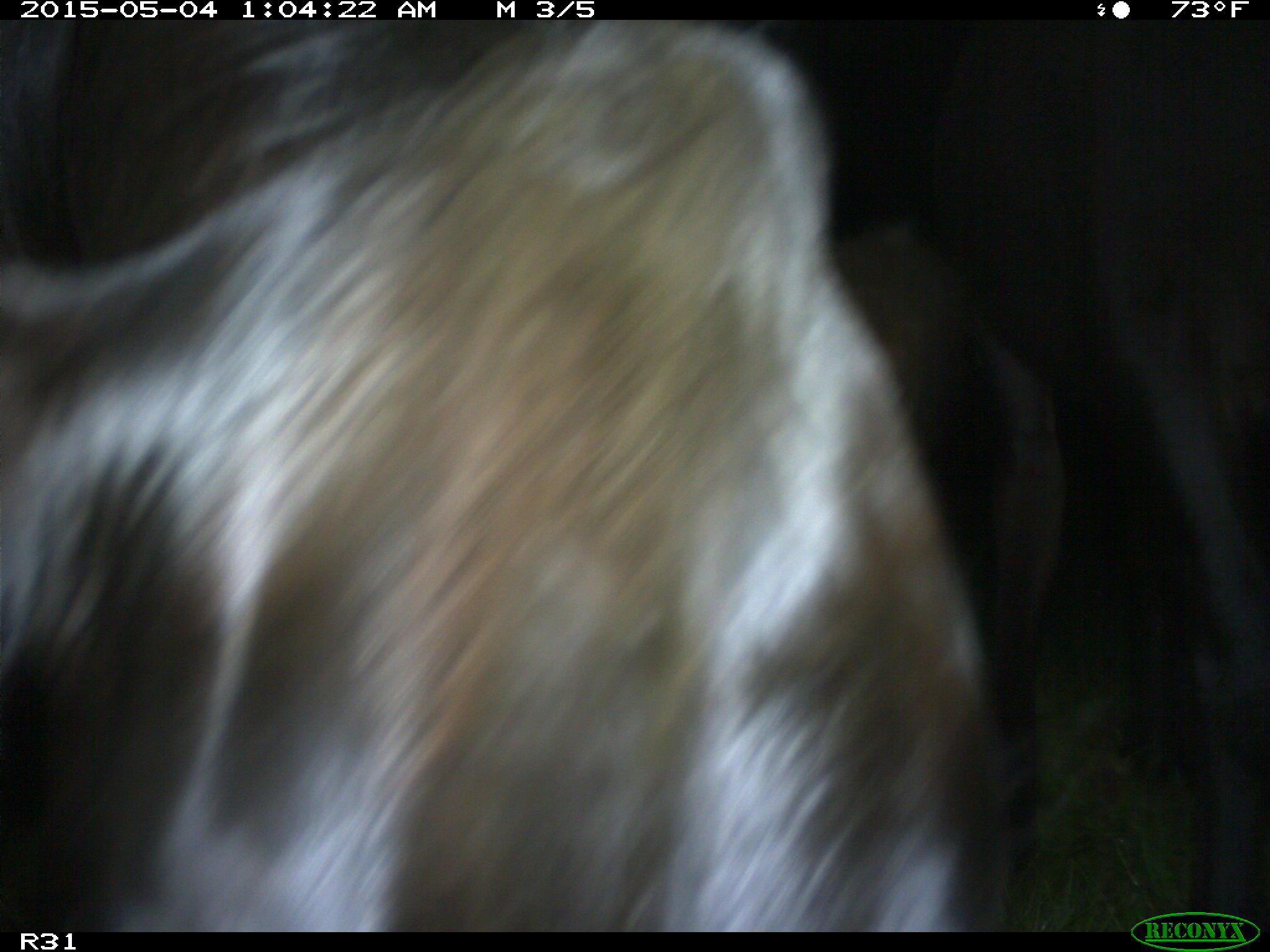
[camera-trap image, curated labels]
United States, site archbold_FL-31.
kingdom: Animalia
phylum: Chordata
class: Mammalia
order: Artiodactyla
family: Bovidae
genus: Bos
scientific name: Bos taurus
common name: domestic cow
Bos taurus (domestic cow).